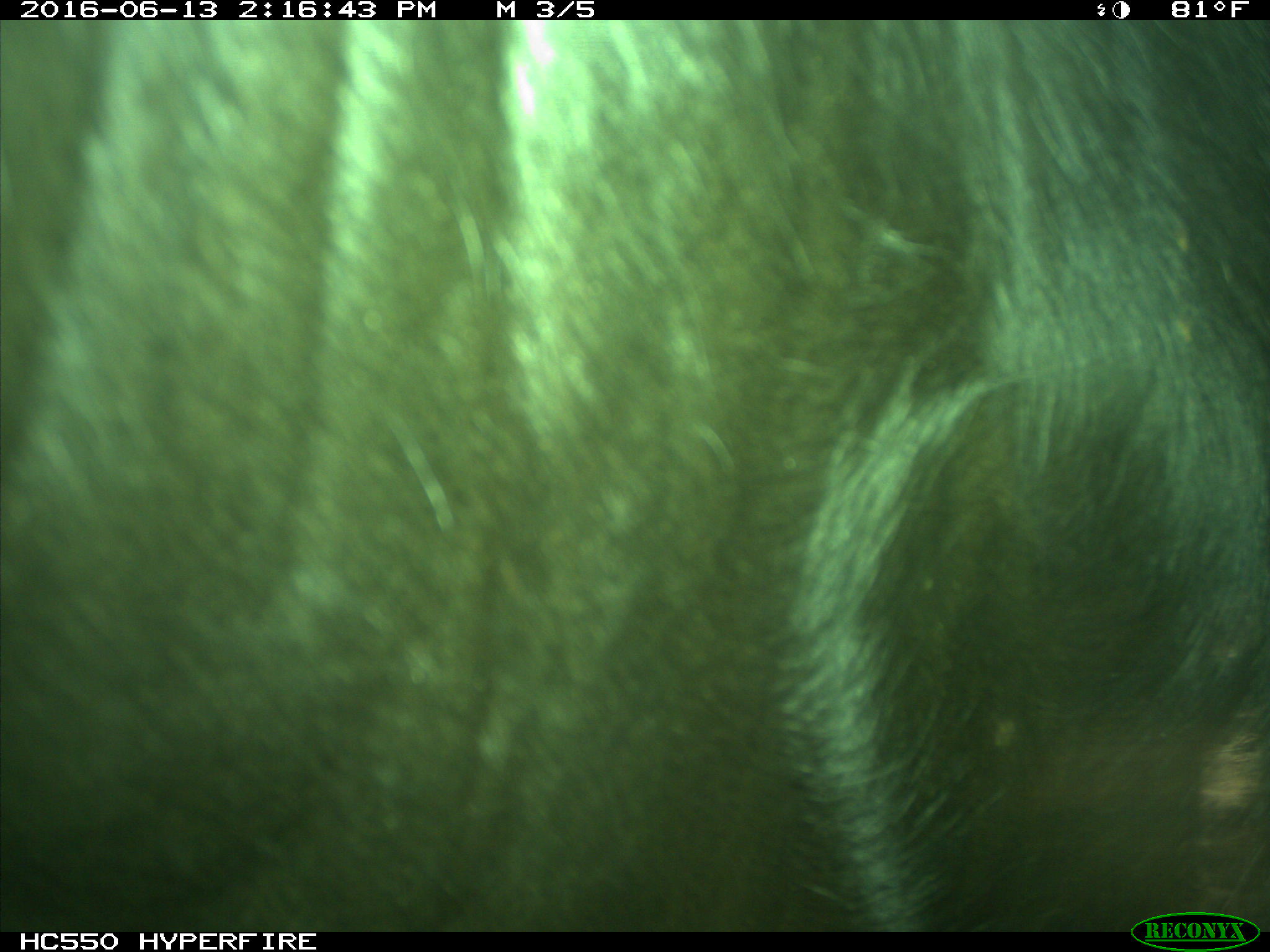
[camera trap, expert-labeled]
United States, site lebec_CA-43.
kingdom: Animalia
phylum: Chordata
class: Mammalia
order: Artiodactyla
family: Bovidae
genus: Bos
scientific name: Bos taurus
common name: domestic cow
Bos taurus (domestic cow).